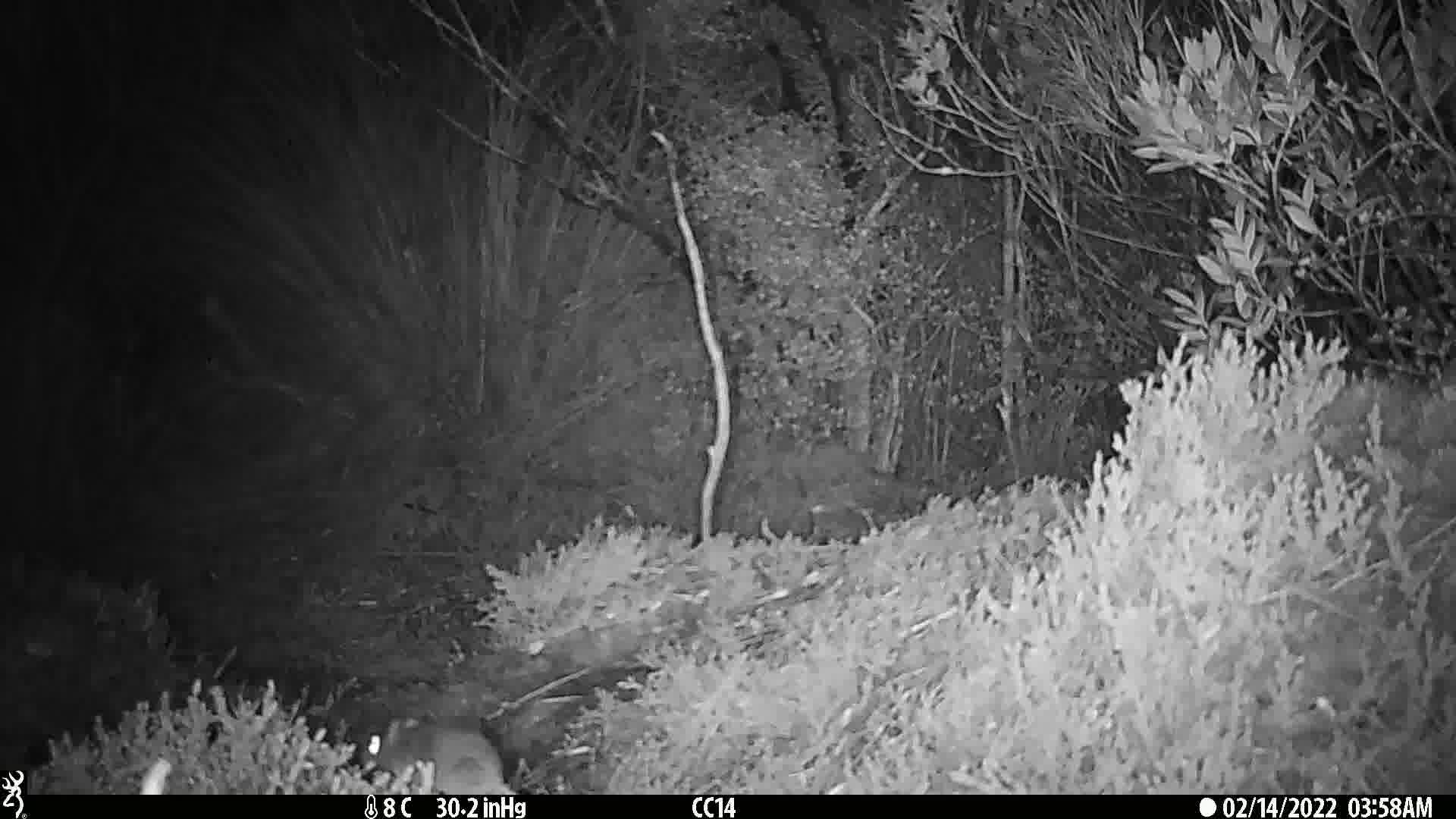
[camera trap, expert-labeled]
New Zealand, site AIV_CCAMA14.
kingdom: Animalia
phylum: Chordata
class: Mammalia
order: Rodentia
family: Muridae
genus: Mus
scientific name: Mus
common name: mouse